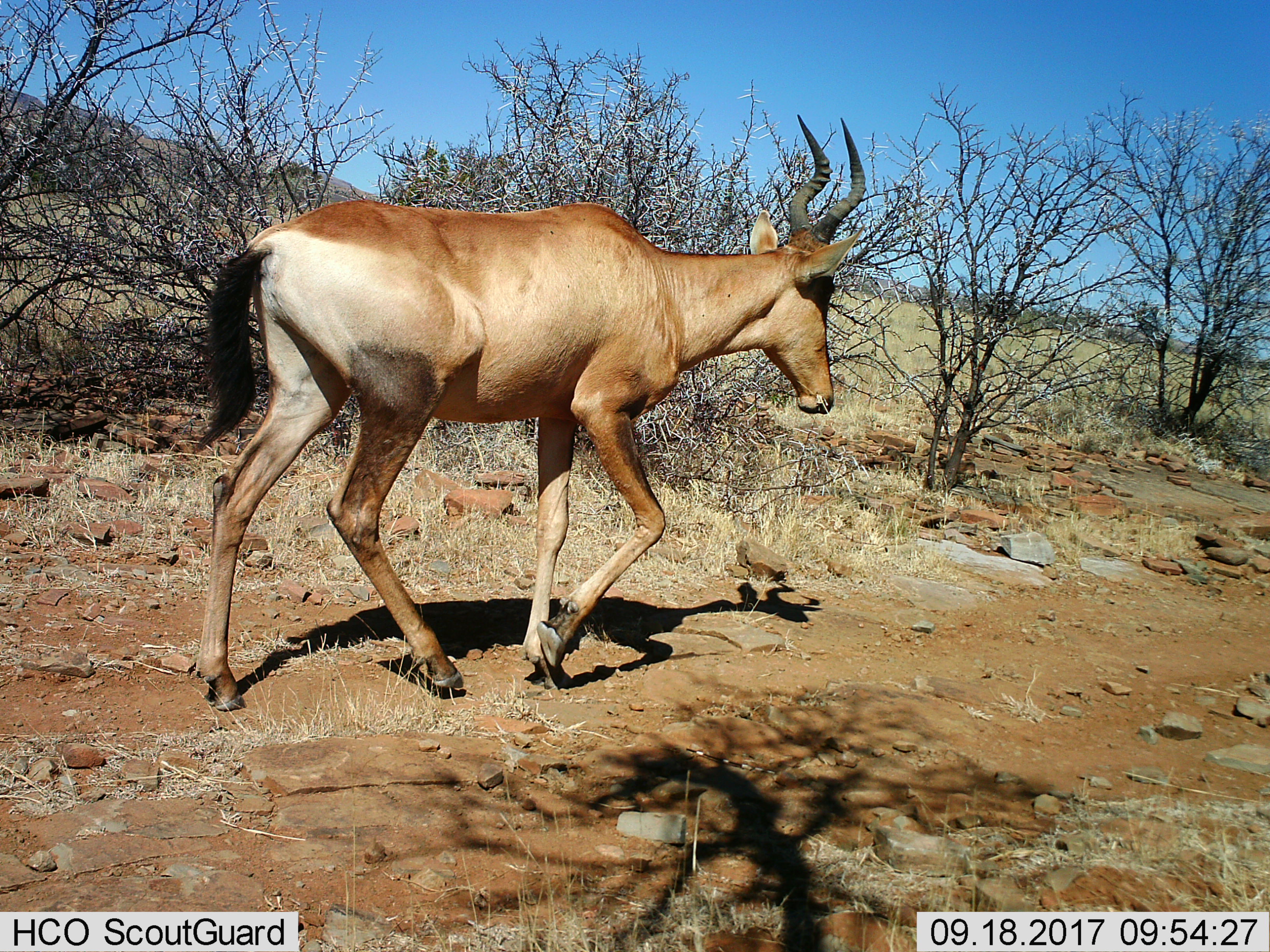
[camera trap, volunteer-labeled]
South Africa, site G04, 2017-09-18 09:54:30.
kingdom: Animalia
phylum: Chordata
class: Mammalia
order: Artiodactyla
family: Bovidae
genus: Alcelaphus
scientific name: Alcelaphus buselaphus caama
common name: red hartebeest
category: hartebeestred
Hartebeestred (red hartebeest) (Alcelaphus buselaphus caama), count 1. Behavior (volunteer vote fractions): standing 0%, resting 0%, moving 100%, interacting 0%. Young present (vote fraction): 0%. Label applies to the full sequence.